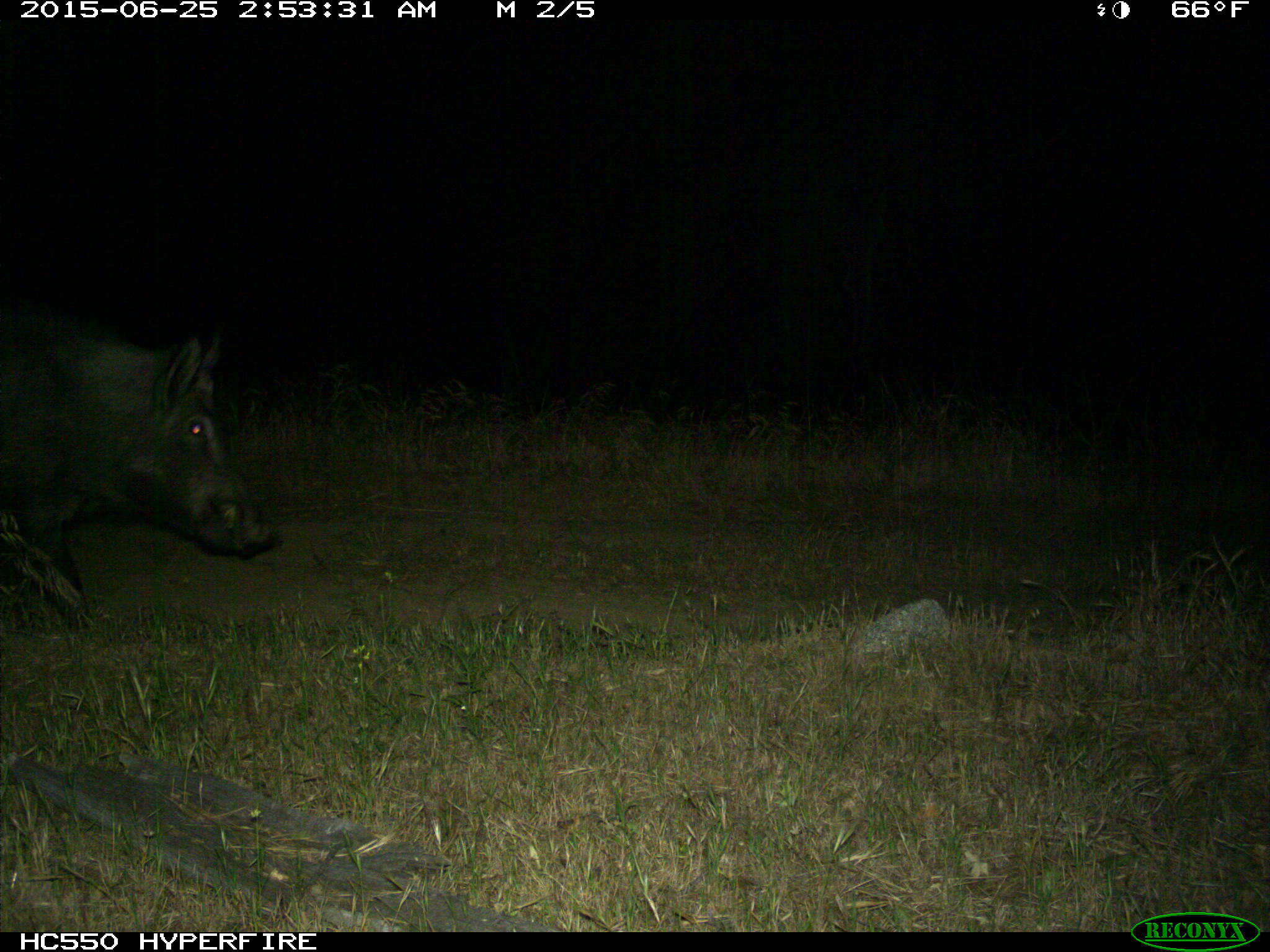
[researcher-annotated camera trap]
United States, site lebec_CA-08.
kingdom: Animalia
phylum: Chordata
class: Mammalia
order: Artiodactyla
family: Suidae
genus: Sus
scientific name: Sus scrofa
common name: wild boar